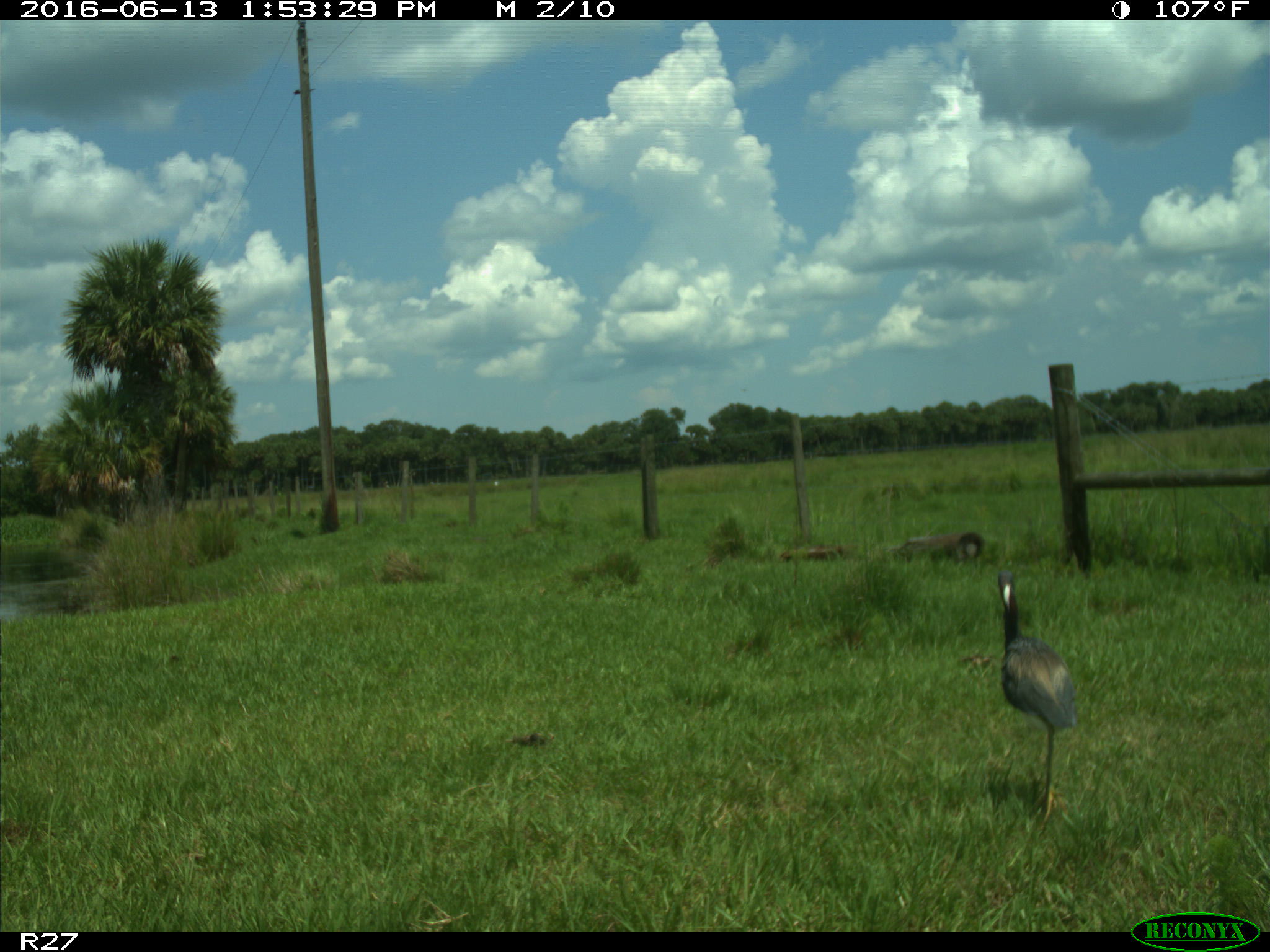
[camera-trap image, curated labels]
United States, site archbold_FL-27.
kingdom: Animalia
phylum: Chordata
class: Aves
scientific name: Aves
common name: birds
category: unidentified bird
Unidentified bird (birds) (Aves).